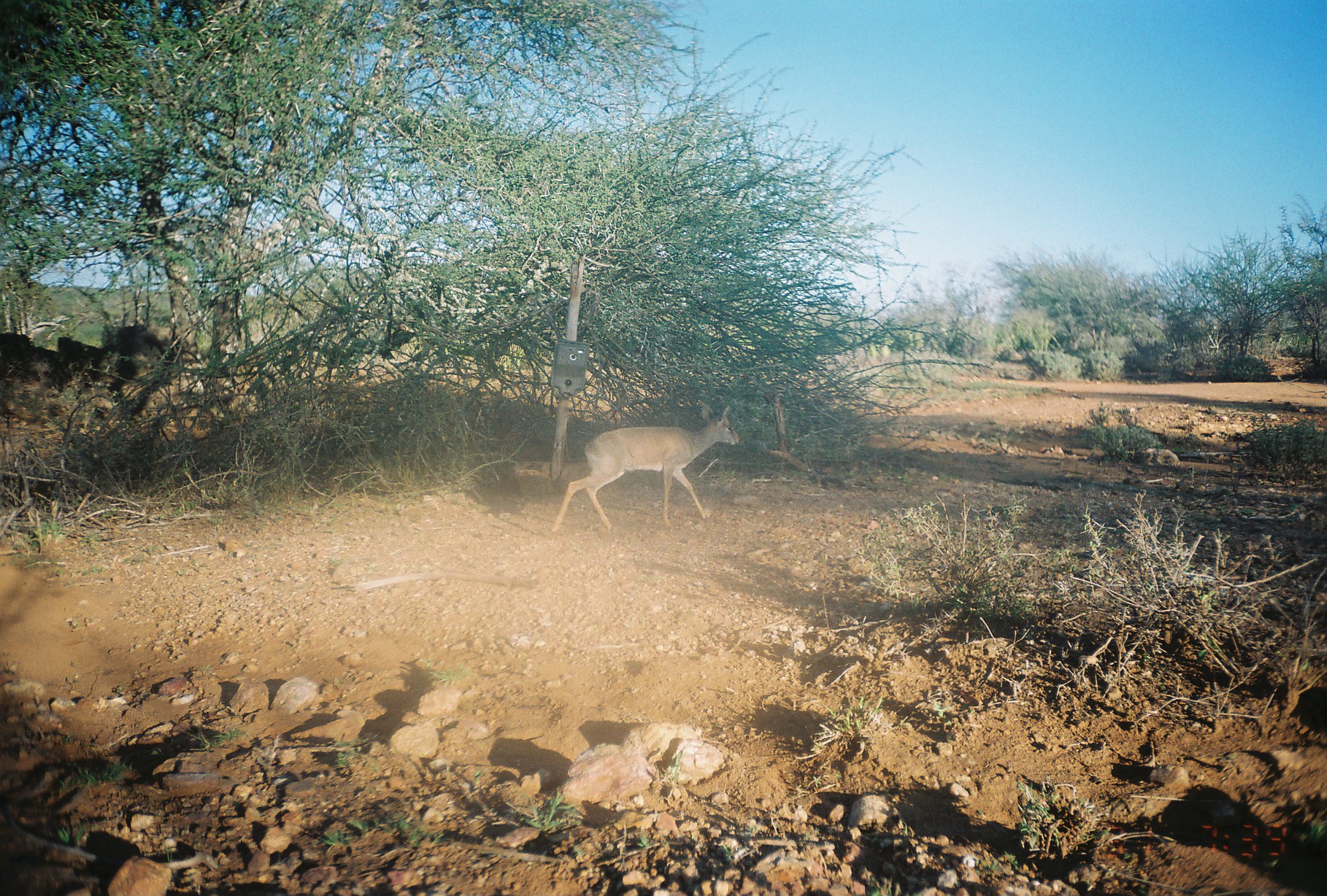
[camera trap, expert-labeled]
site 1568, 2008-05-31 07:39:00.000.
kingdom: Animalia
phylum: Chordata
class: Mammalia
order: Artiodactyla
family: Bovidae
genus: Madoqua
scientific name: Madoqua guentheri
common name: günther's dik-dik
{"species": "Madoqua guentheri (günther's dik-dik)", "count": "1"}